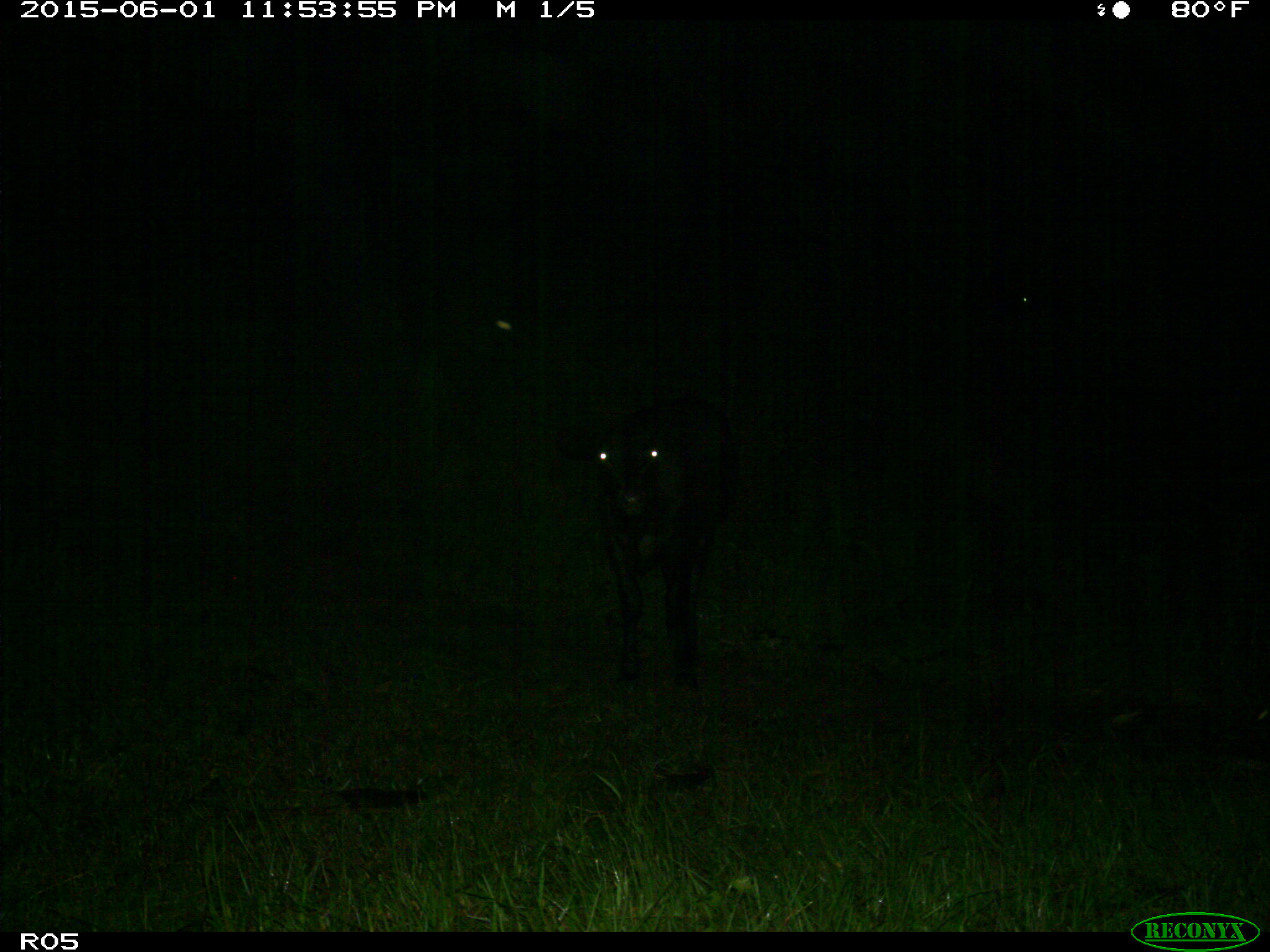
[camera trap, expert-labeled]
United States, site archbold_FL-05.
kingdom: Animalia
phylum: Chordata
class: Mammalia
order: Artiodactyla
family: Bovidae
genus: Bos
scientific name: Bos taurus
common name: domestic cow